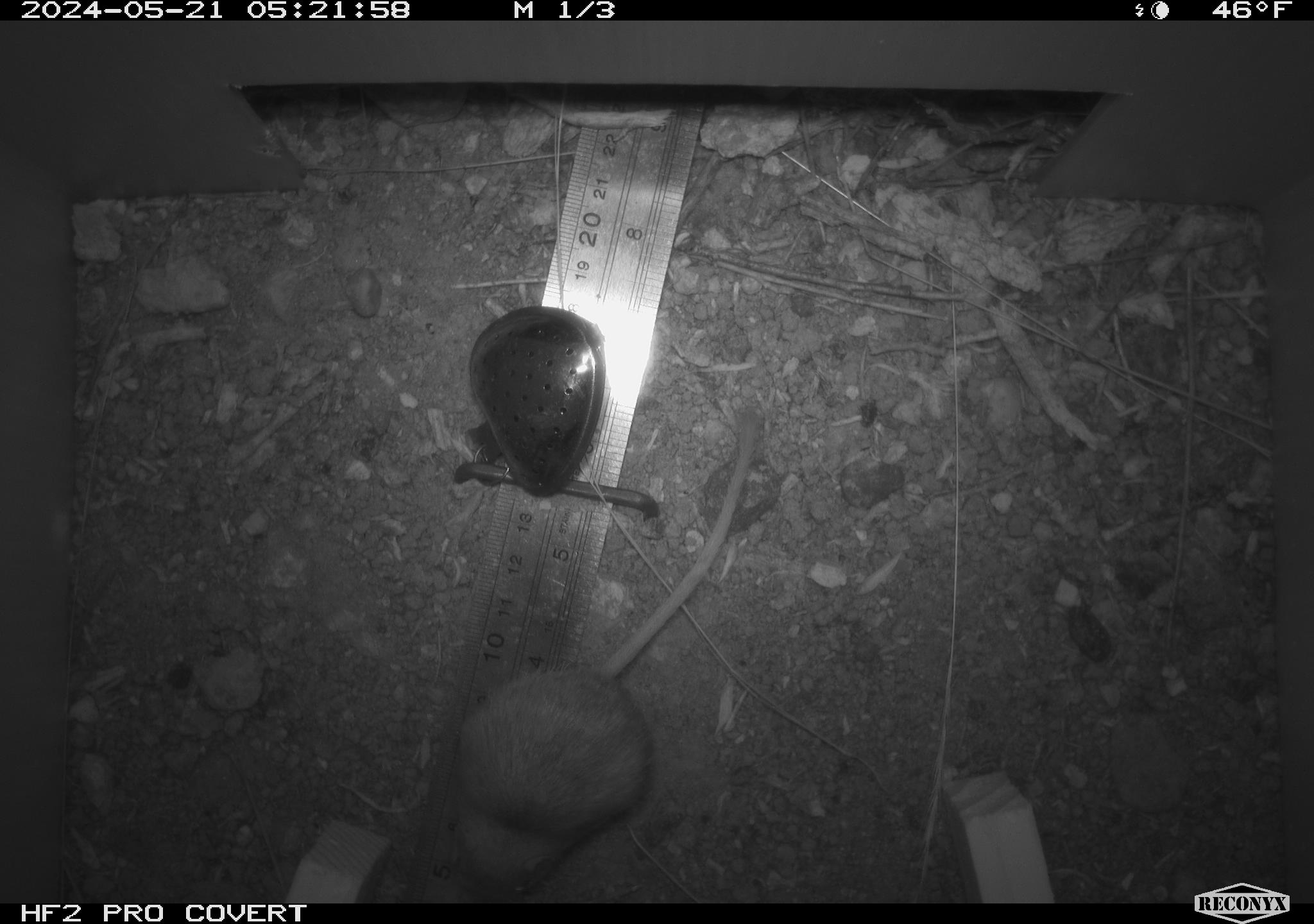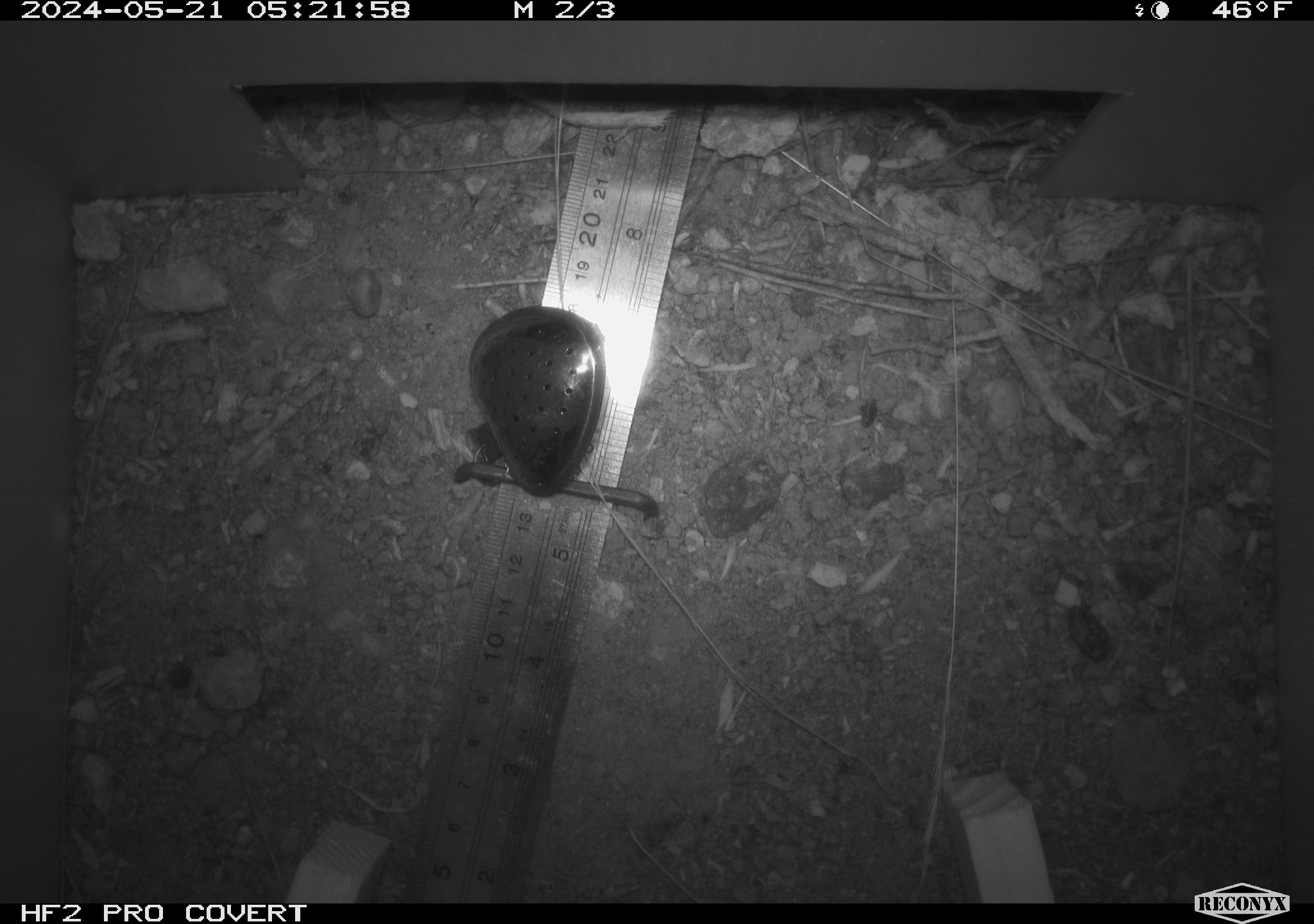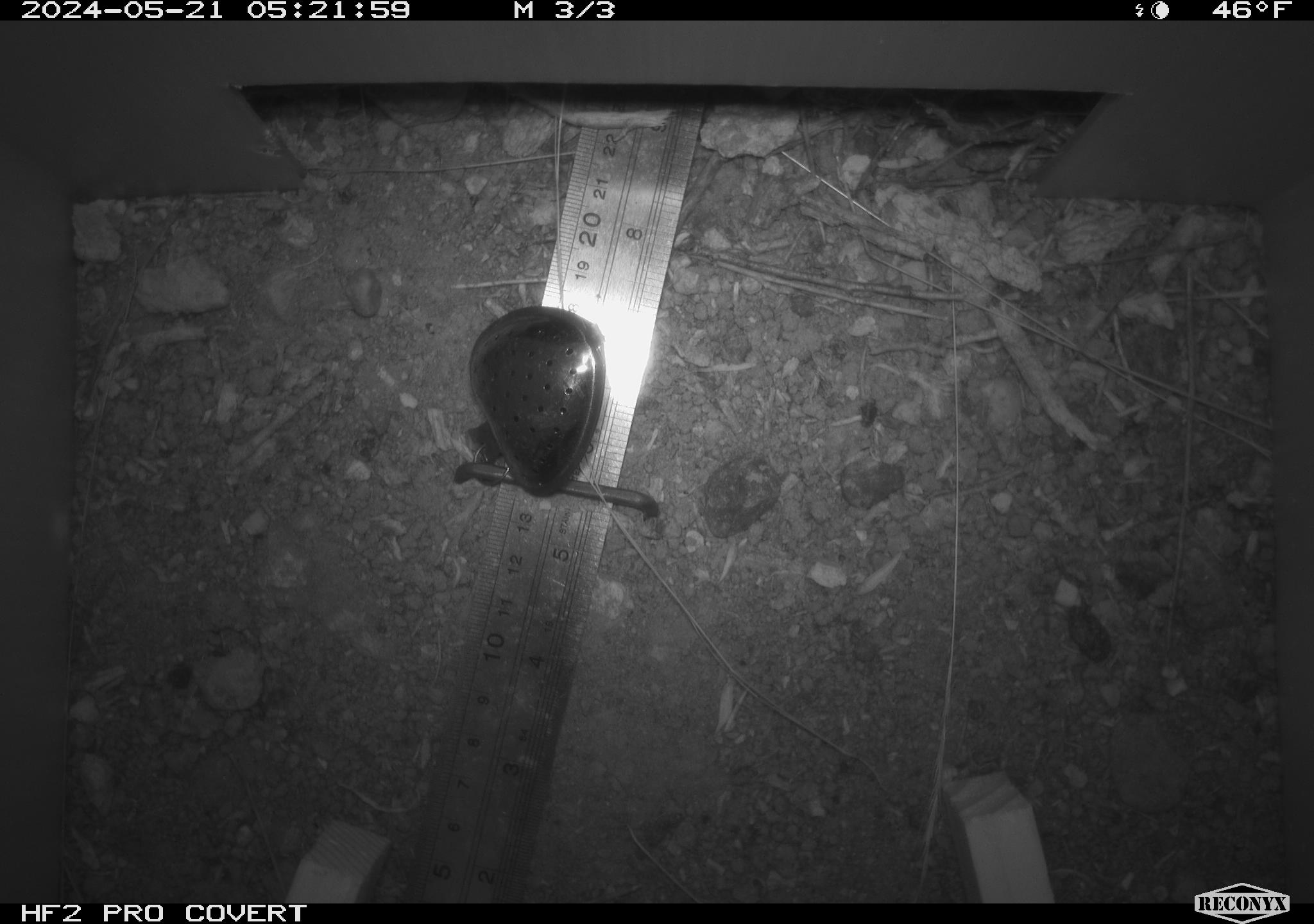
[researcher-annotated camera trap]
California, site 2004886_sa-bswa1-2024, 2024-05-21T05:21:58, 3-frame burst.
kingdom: Animalia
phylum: Chordata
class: Mammalia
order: Rodentia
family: Heteromyidae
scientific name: Heteromyidae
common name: kangaroo rats and pocket mice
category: heteromyidae family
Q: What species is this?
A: Heteromyidae family (kangaroo rats and pocket mice) (Heteromyidae).